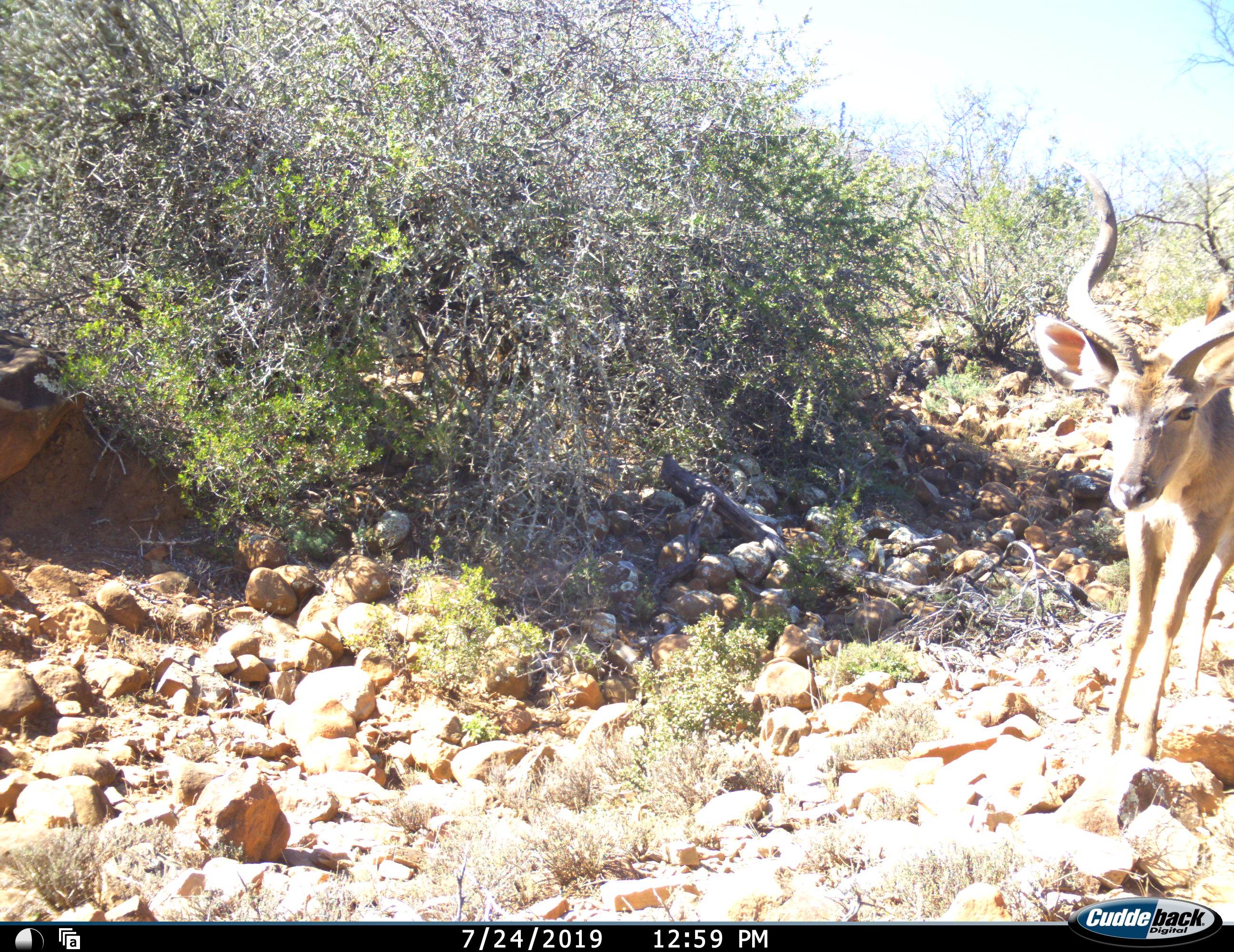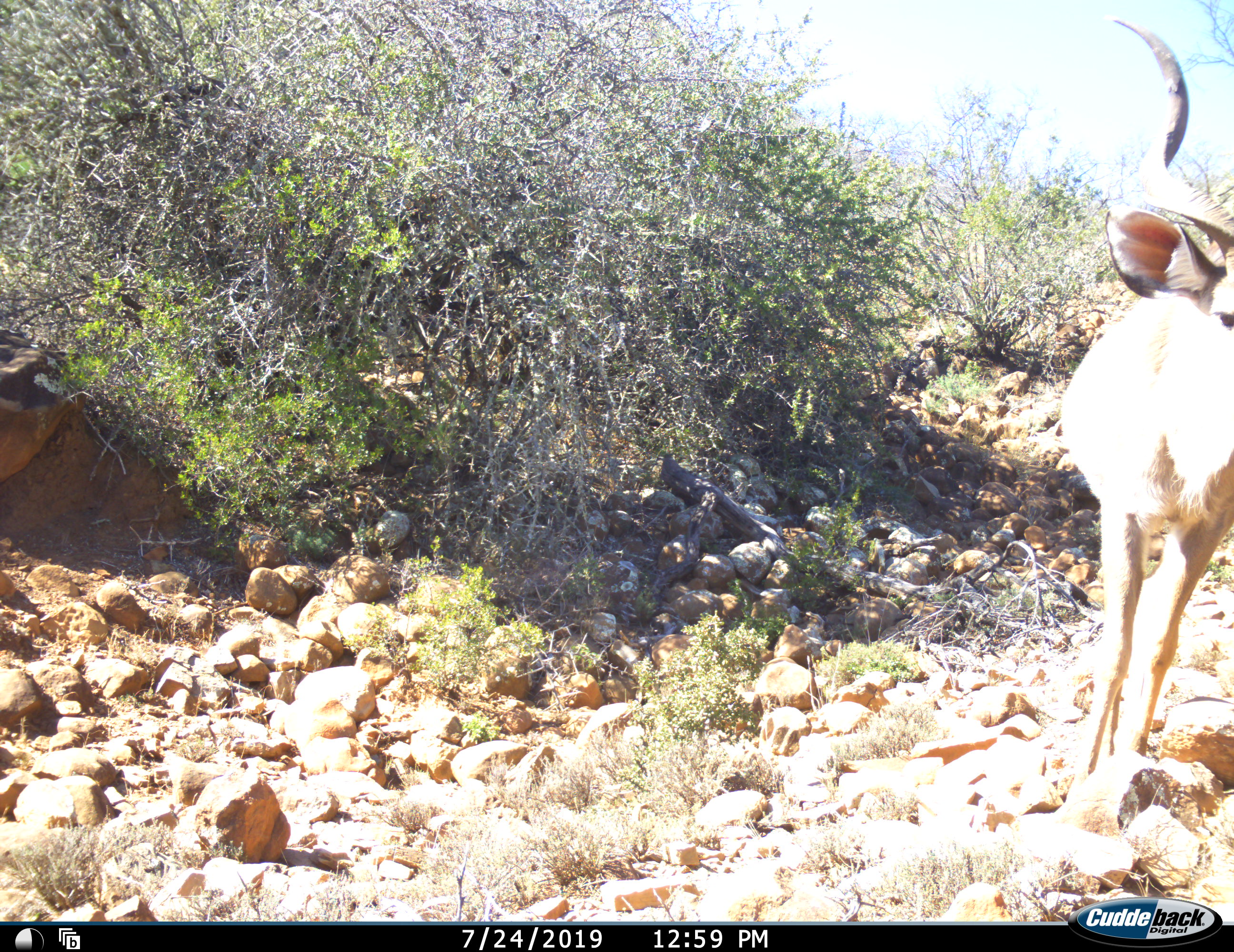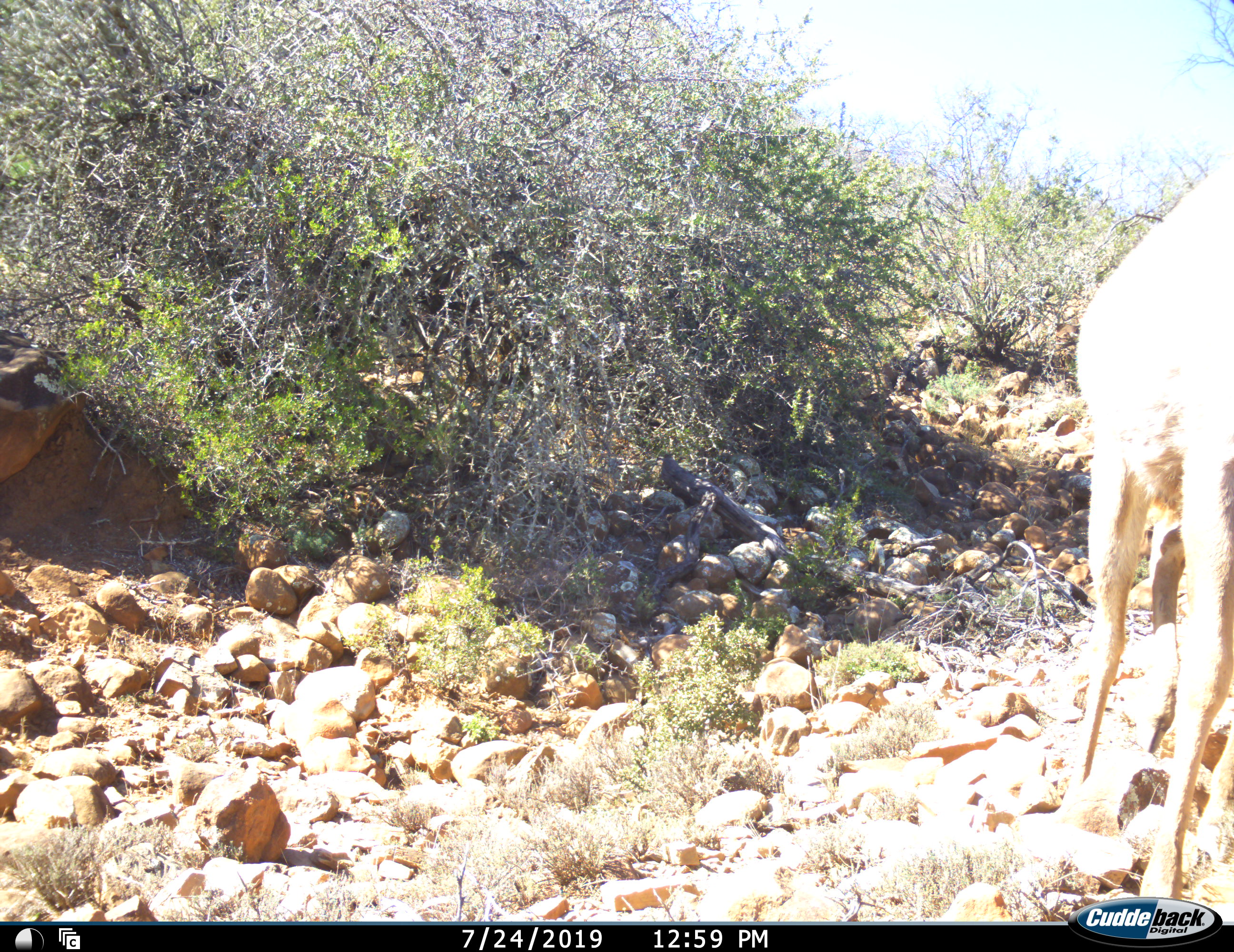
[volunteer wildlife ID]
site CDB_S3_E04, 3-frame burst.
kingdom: Animalia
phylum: Chordata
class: Mammalia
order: Artiodactyla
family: Bovidae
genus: Tragelaphus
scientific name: Tragelaphus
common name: kudu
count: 1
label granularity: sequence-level